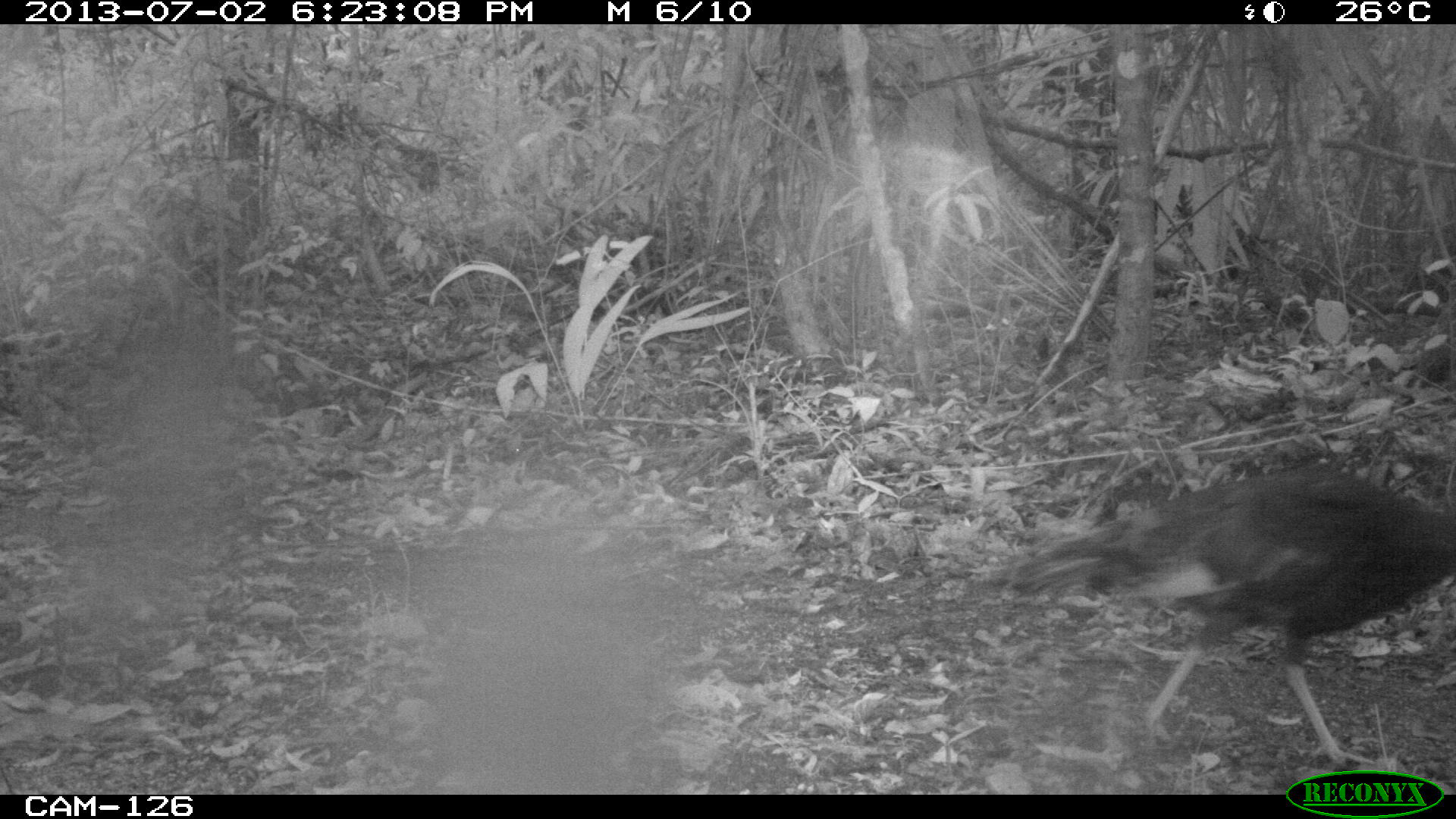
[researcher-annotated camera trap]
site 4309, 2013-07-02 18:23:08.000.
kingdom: Animalia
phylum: Chordata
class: Aves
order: Galliformes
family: Phasianidae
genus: Meleagris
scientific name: Meleagris ocellata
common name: ocellated turkey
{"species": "Meleagris ocellata (ocellated turkey)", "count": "1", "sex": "female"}